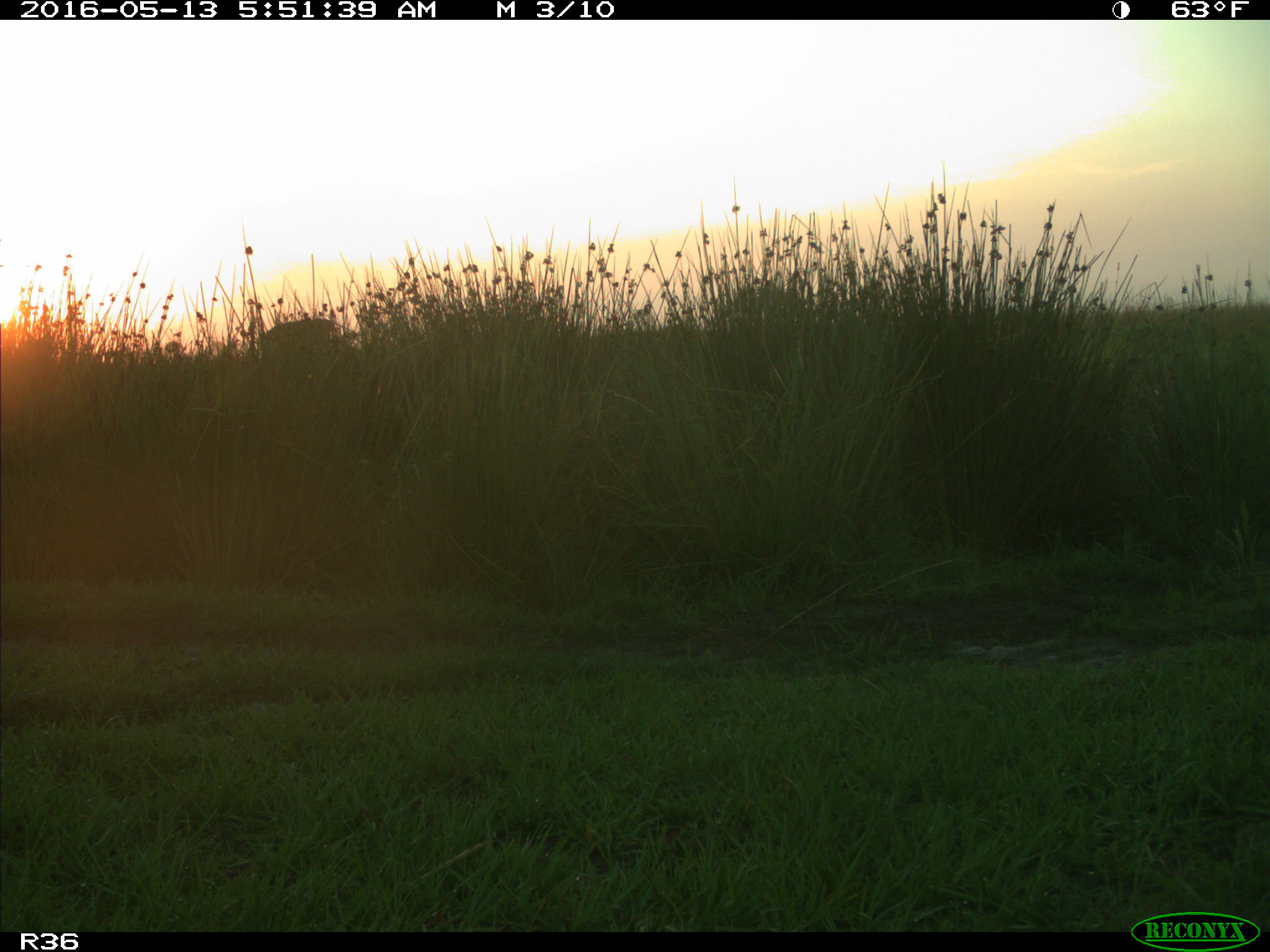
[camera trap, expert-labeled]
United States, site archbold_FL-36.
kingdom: Animalia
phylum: Chordata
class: Mammalia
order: Artiodactyla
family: Bovidae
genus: Bos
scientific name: Bos taurus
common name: domestic cow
Bos taurus (domestic cow).